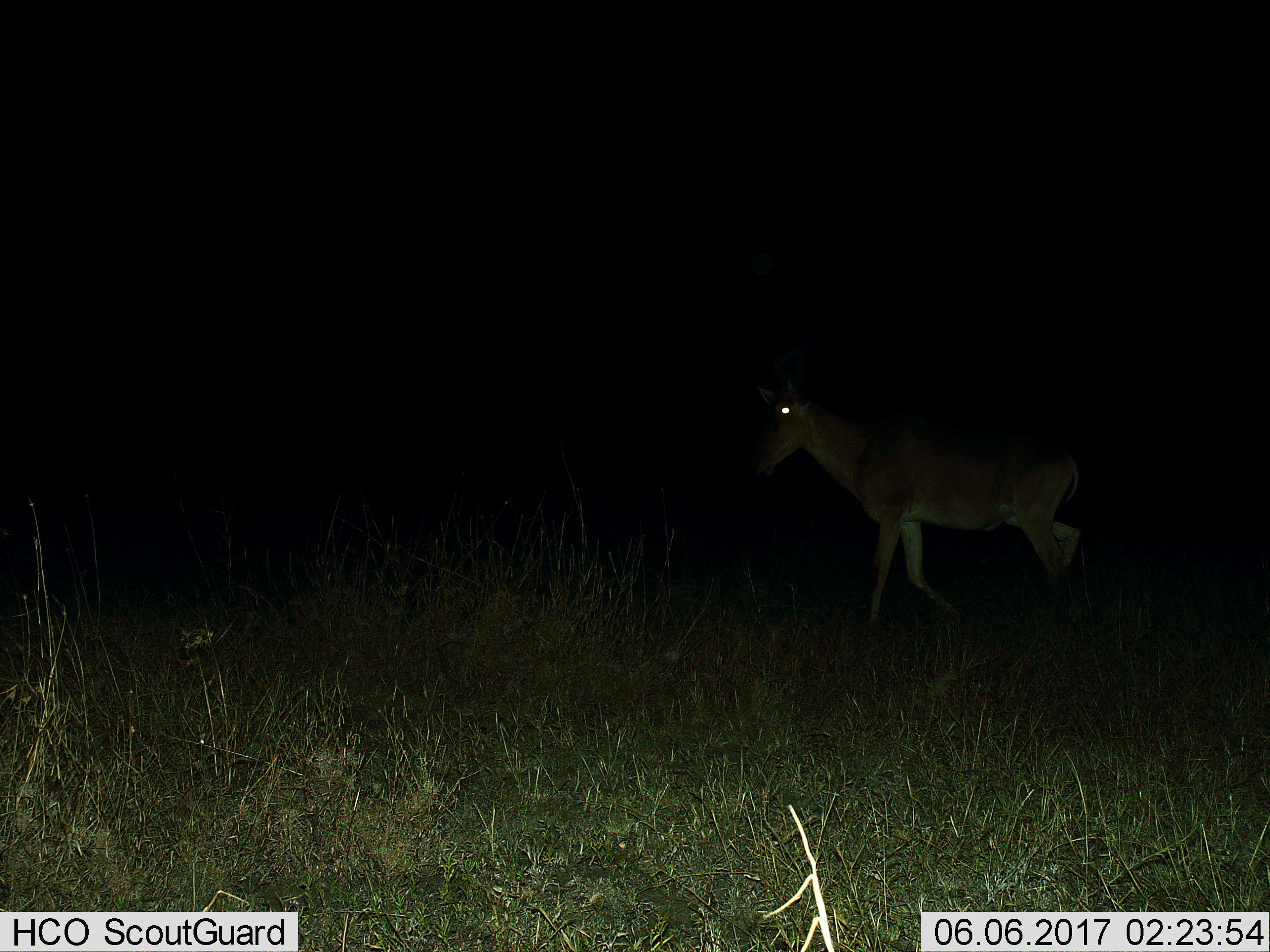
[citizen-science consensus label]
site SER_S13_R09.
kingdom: Animalia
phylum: Chordata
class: Mammalia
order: Artiodactyla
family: Bovidae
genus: Alcelaphus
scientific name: Alcelaphus buselaphus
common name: hartebeest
Hartebeest (Alcelaphus buselaphus), count 1. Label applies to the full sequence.